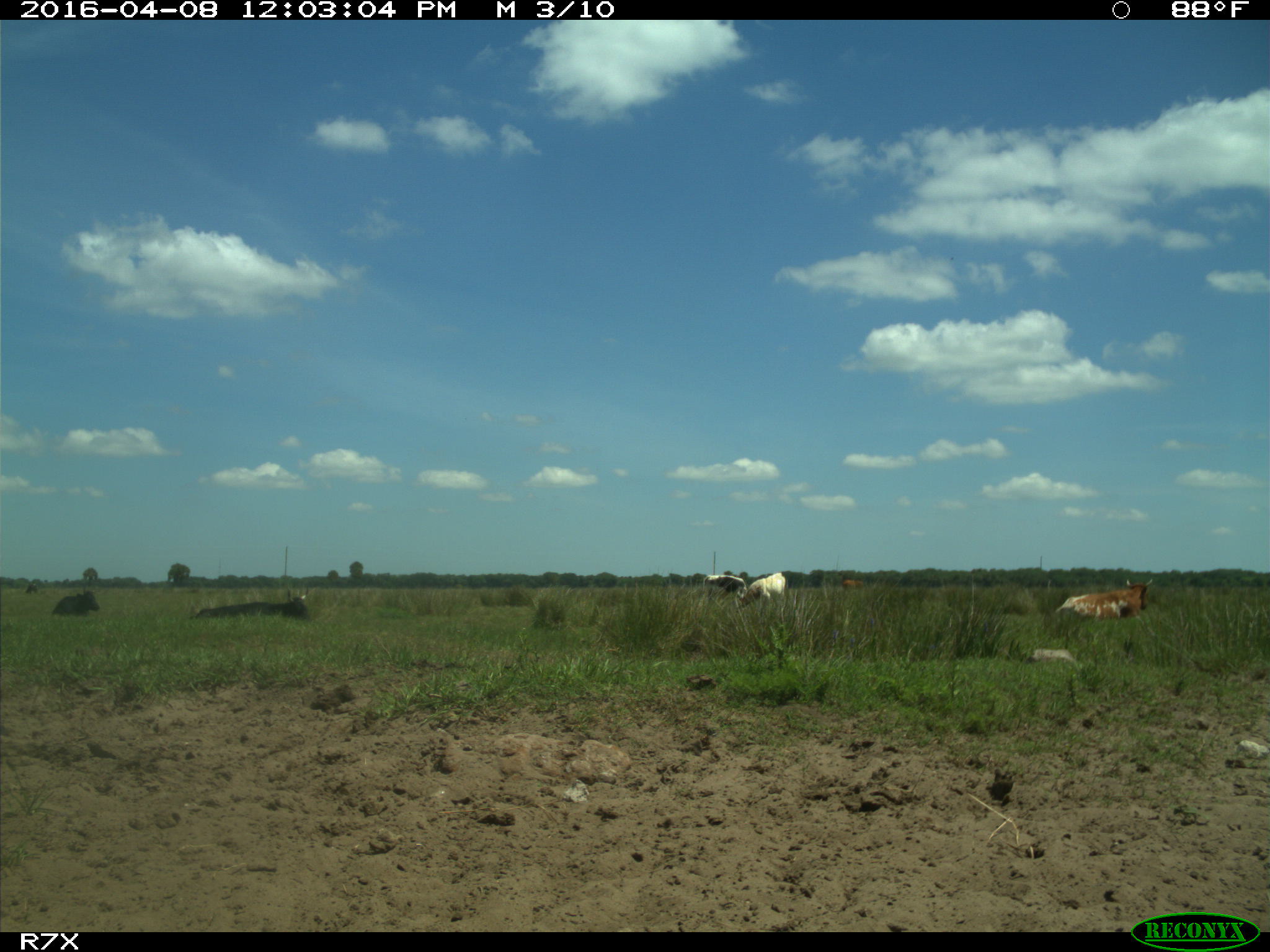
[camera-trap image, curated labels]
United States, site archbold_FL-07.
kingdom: Animalia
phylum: Chordata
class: Mammalia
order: Artiodactyla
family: Bovidae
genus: Bos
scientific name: Bos taurus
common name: domestic cow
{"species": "Bos taurus (domestic cow)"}